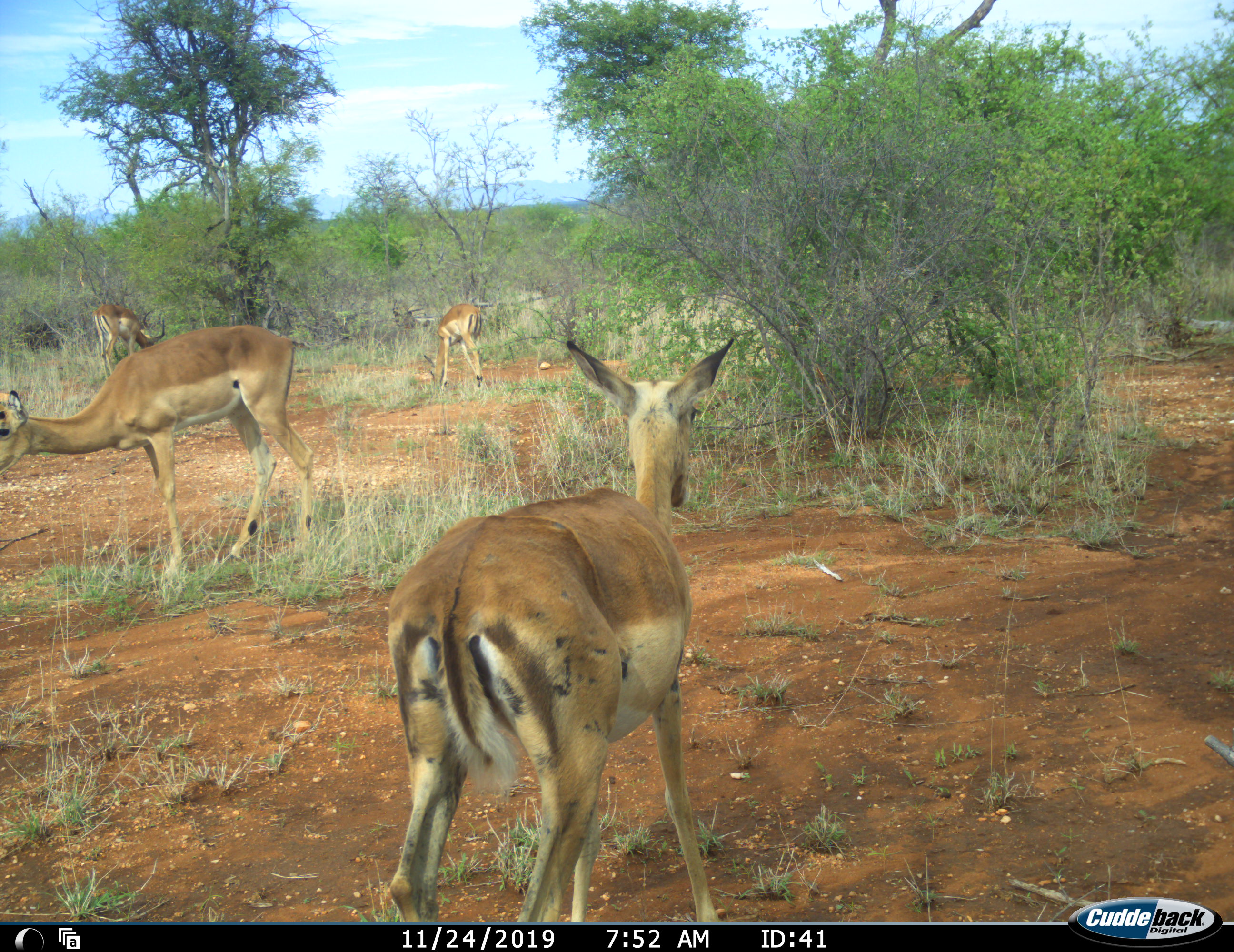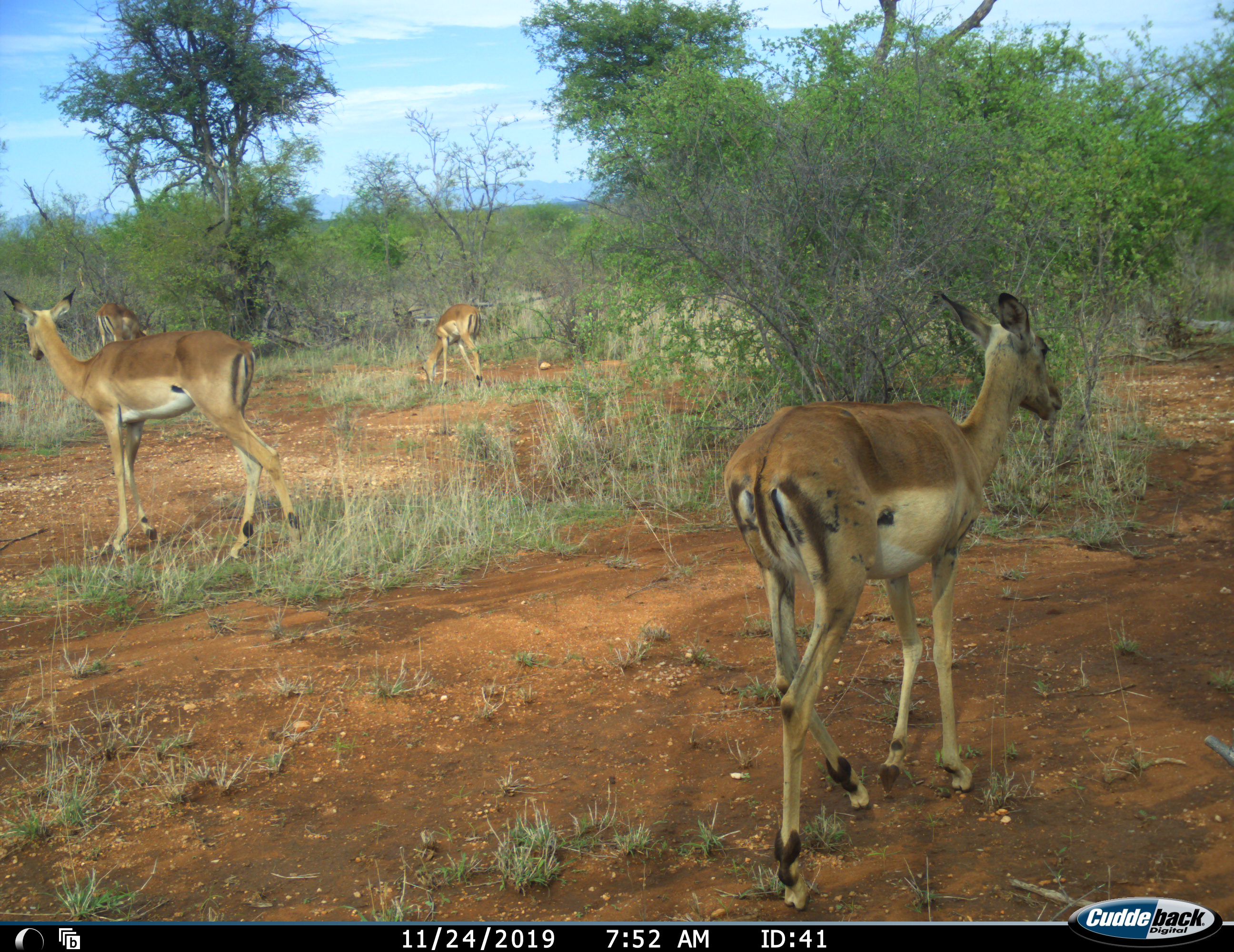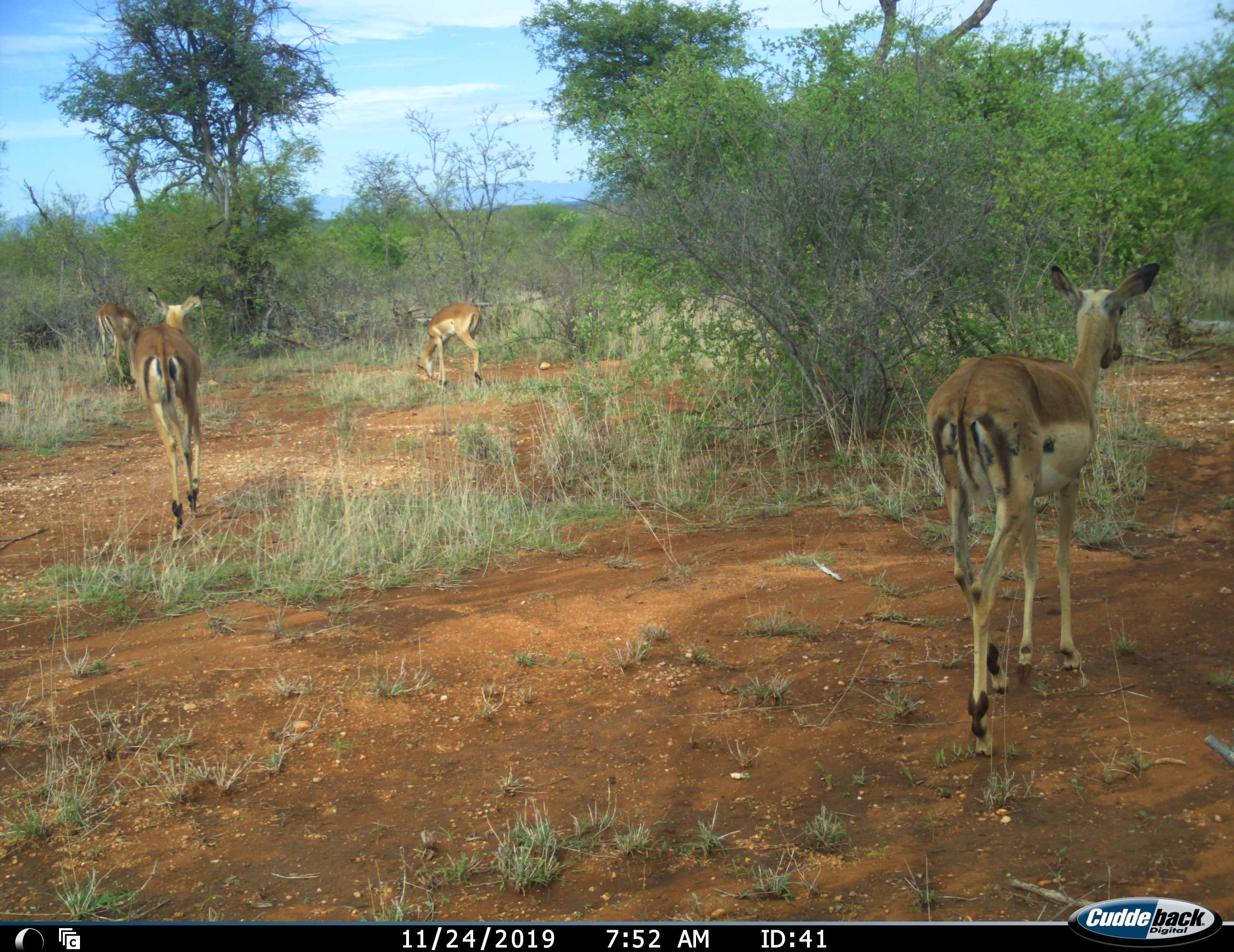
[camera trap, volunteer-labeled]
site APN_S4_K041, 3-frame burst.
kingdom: Animalia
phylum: Chordata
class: Mammalia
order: Artiodactyla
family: Bovidae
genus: Aepyceros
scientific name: Aepyceros melampus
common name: impala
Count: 4.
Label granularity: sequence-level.